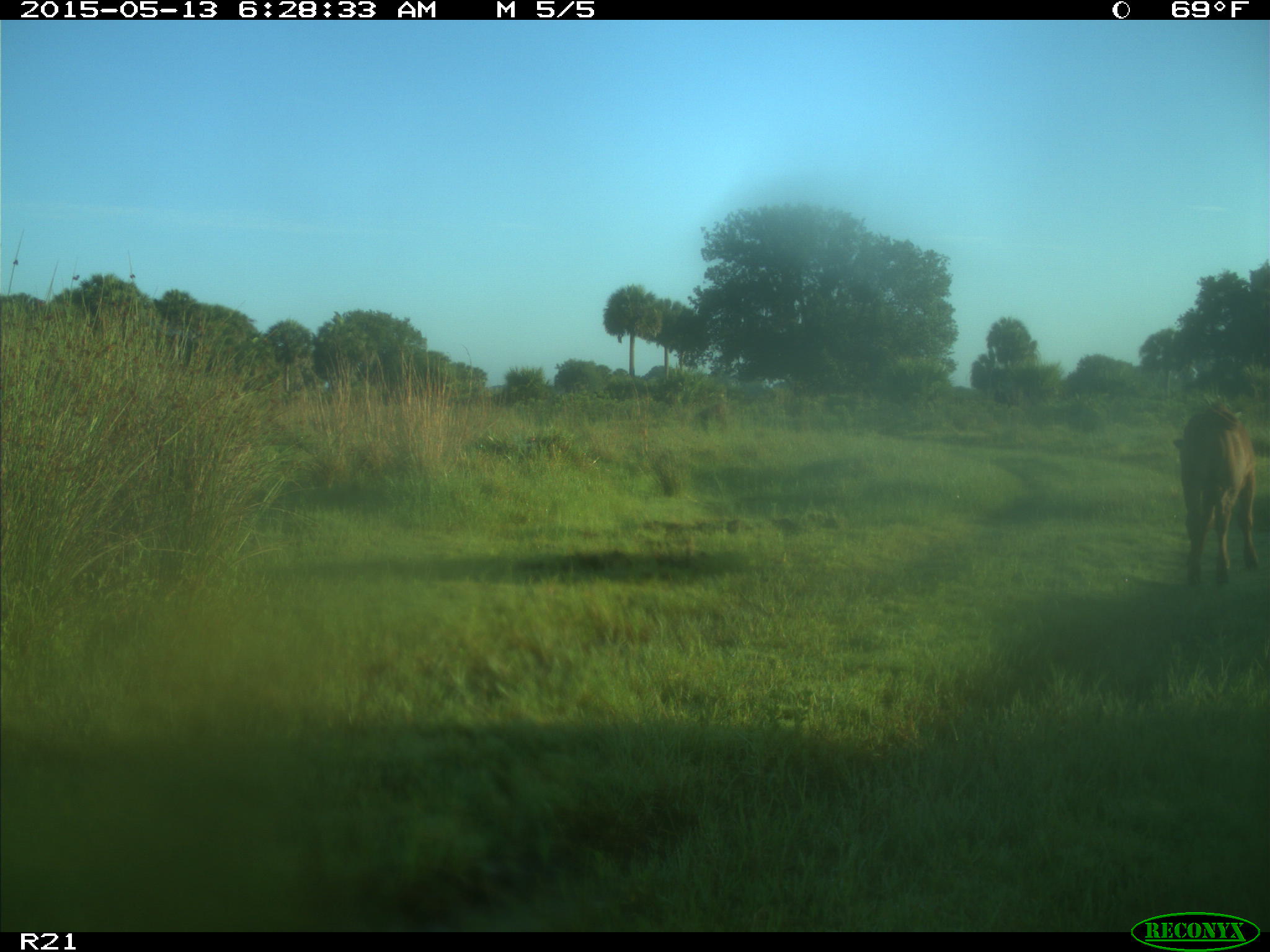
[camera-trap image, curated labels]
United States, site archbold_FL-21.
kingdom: Animalia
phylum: Chordata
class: Mammalia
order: Artiodactyla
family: Bovidae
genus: Bos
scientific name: Bos taurus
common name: domestic cow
Bos taurus (domestic cow).